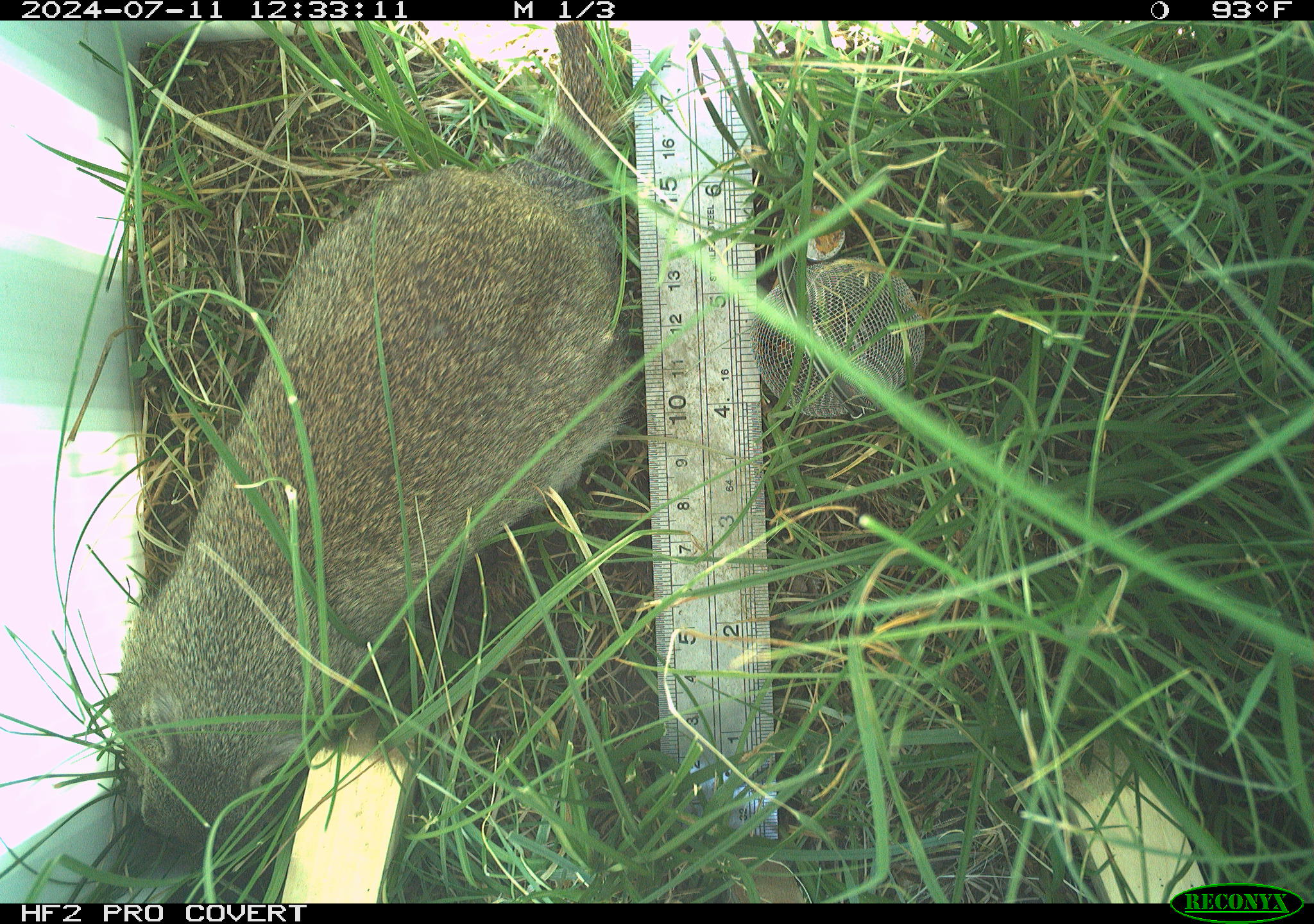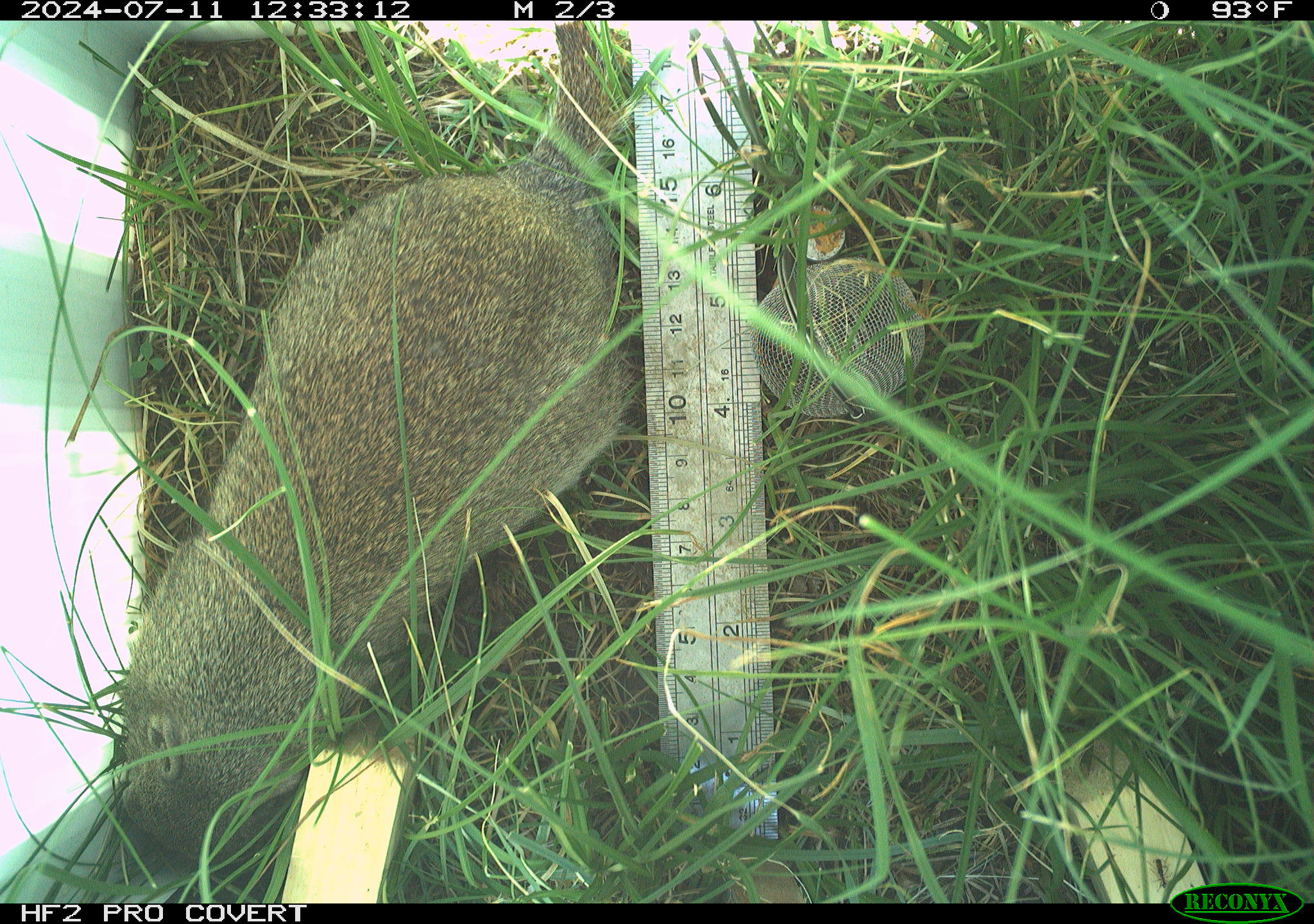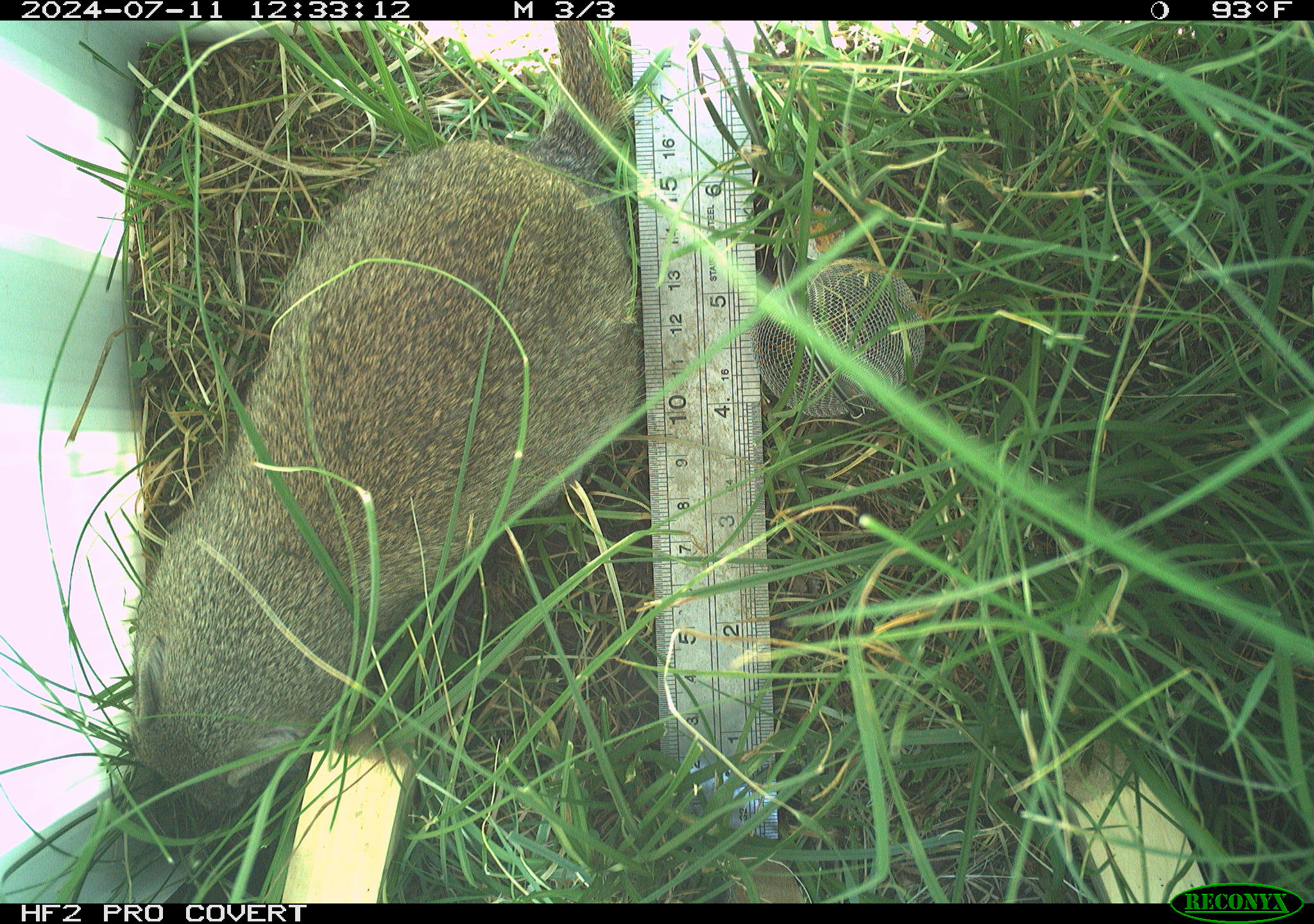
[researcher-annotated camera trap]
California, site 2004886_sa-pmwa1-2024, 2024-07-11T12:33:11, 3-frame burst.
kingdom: Animalia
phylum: Chordata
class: Mammalia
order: Rodentia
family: Sciuridae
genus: Urocitellus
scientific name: Urocitellus beldingi beldingi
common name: belding's ground squirrel